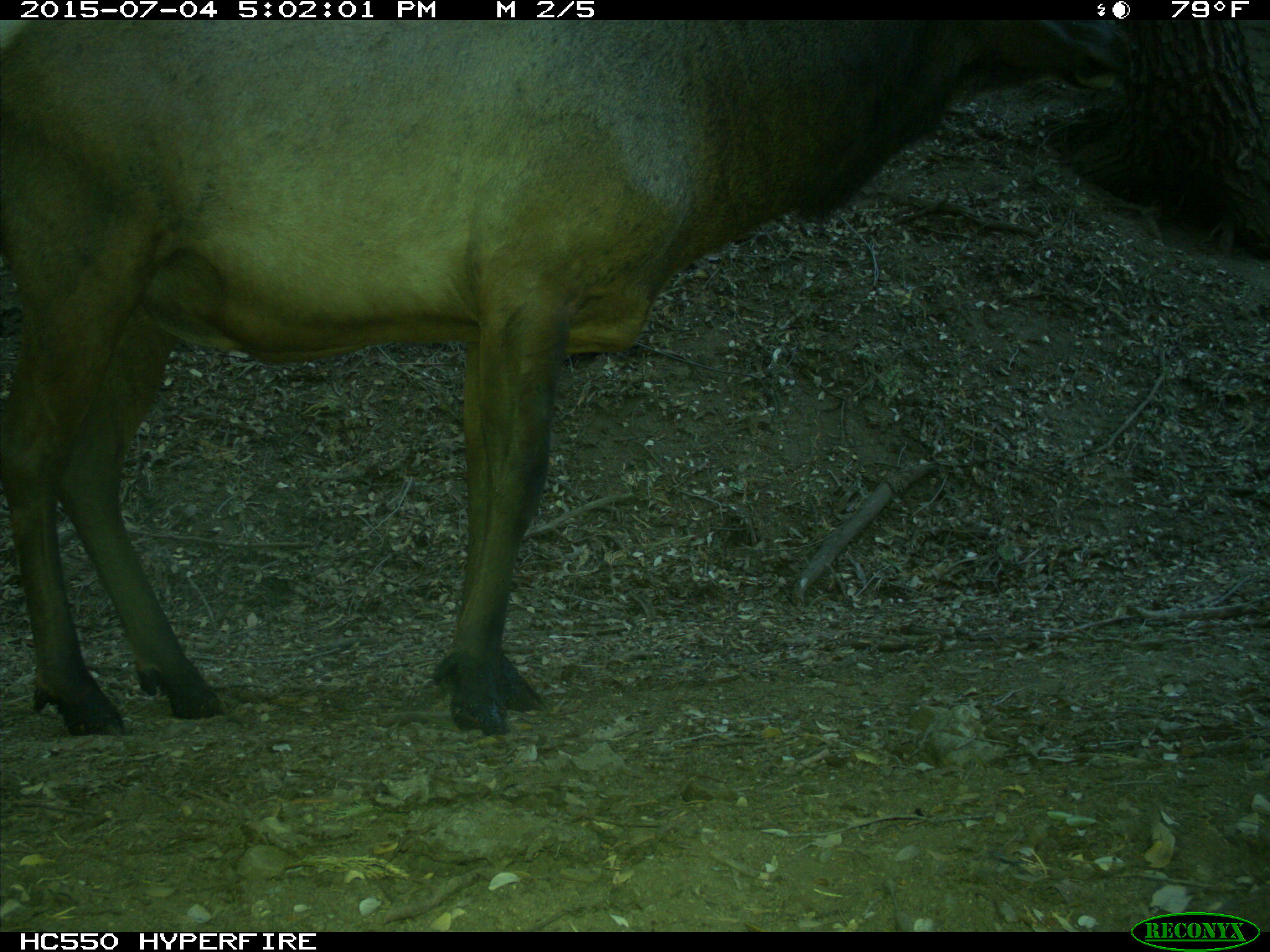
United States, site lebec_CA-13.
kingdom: Animalia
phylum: Chordata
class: Mammalia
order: Artiodactyla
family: Cervidae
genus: Cervus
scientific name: Cervus canadensis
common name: elk